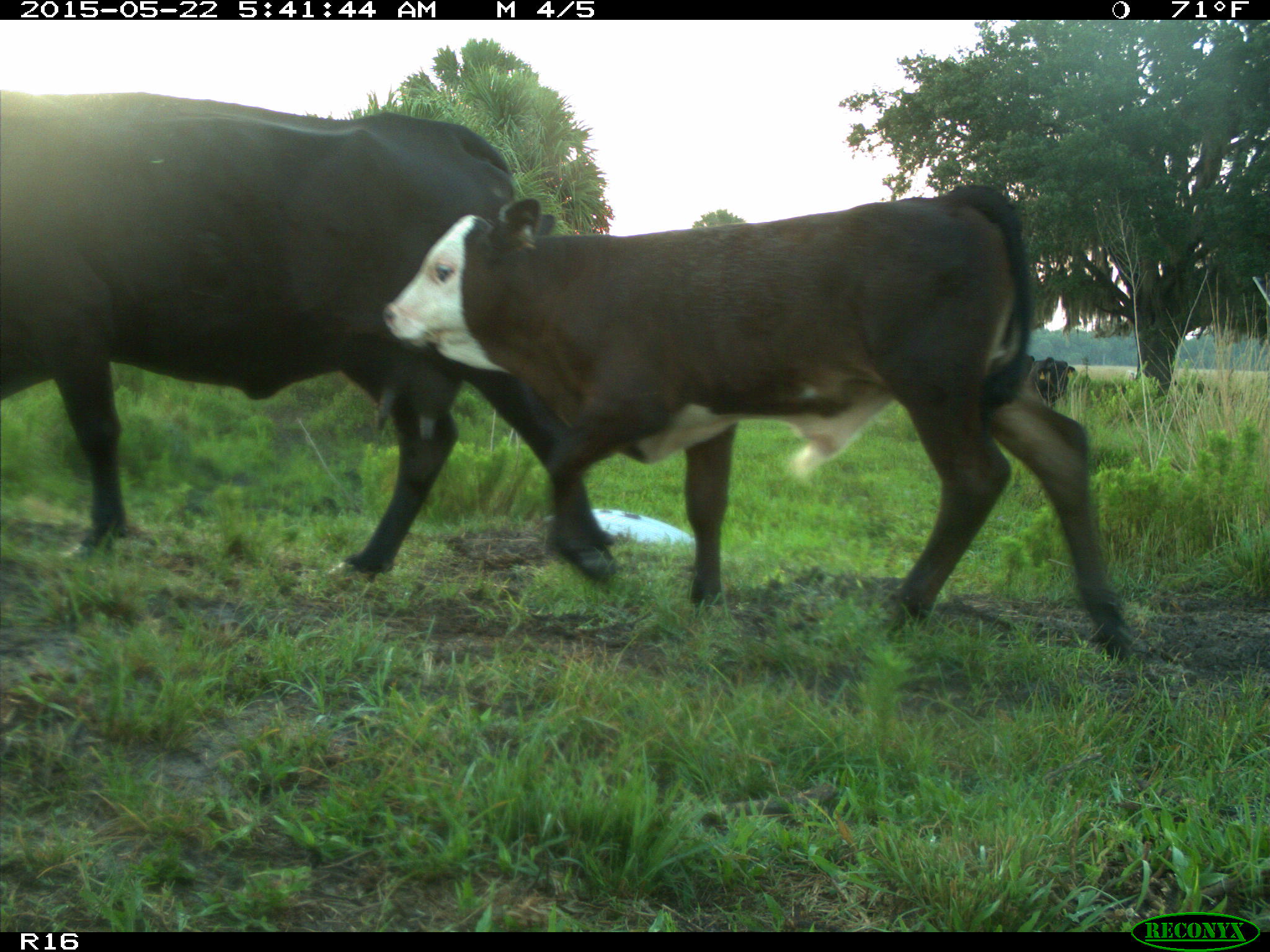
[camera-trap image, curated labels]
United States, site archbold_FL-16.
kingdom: Animalia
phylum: Chordata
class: Mammalia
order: Artiodactyla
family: Bovidae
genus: Bos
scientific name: Bos taurus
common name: domestic cow